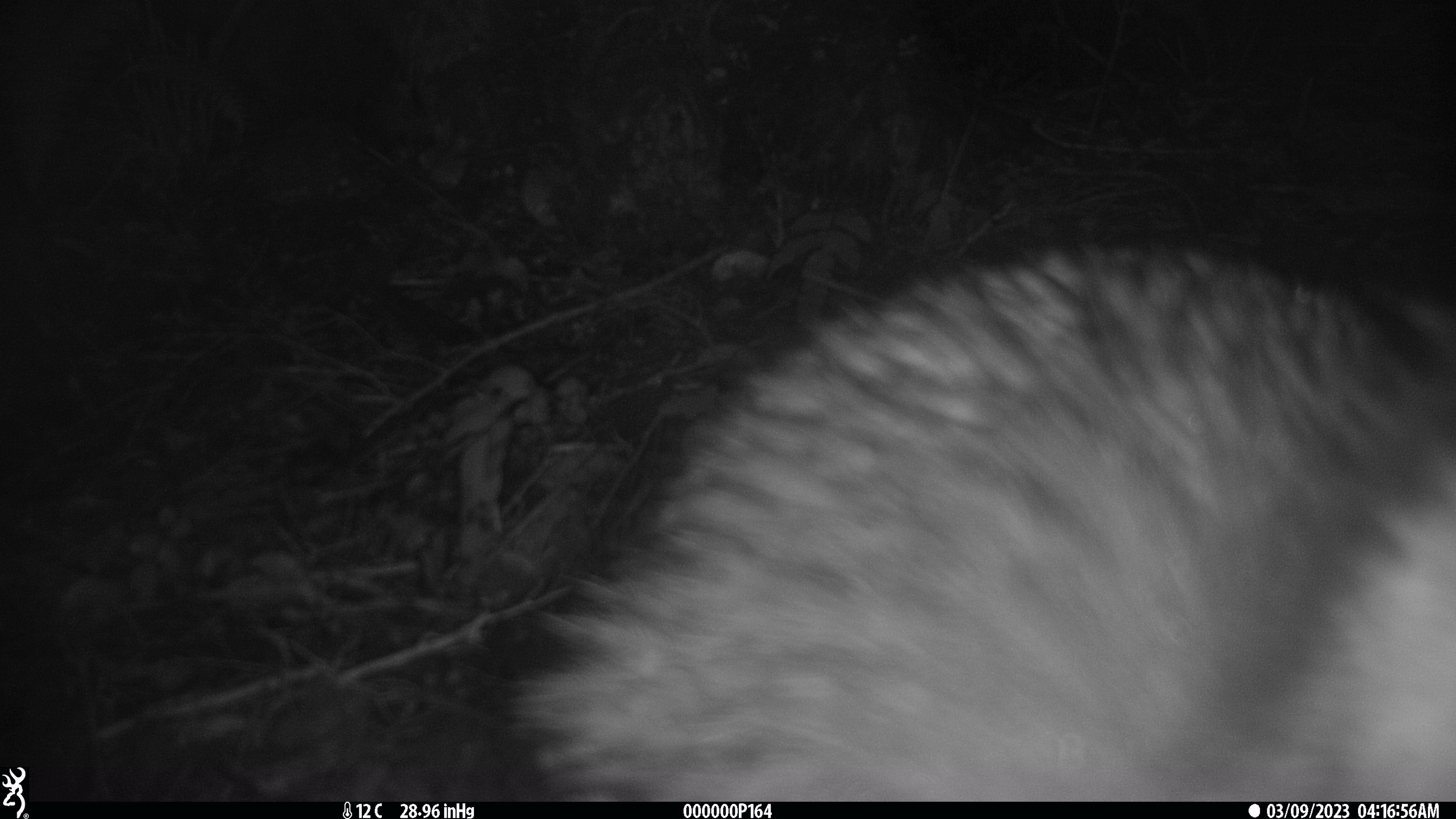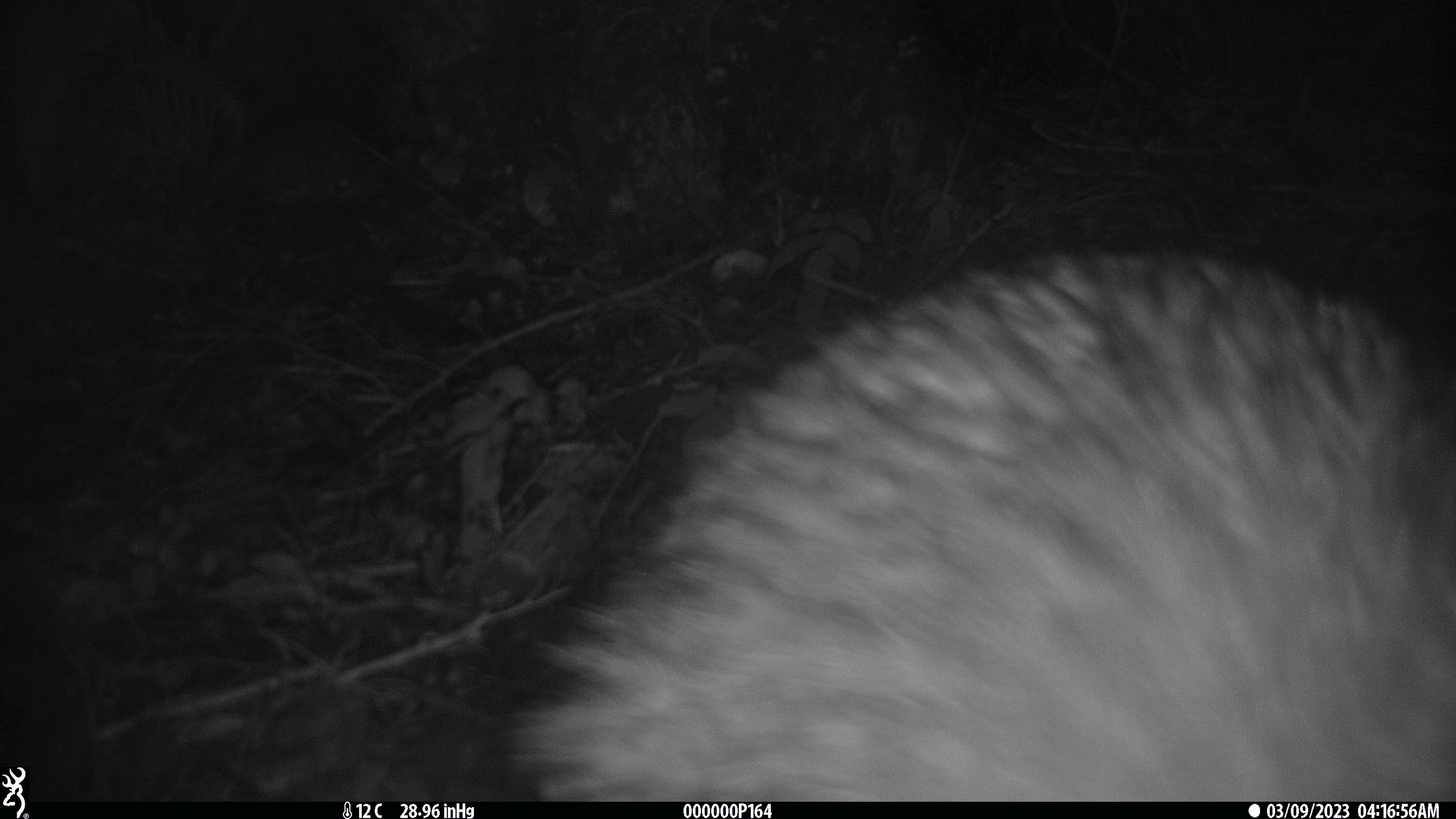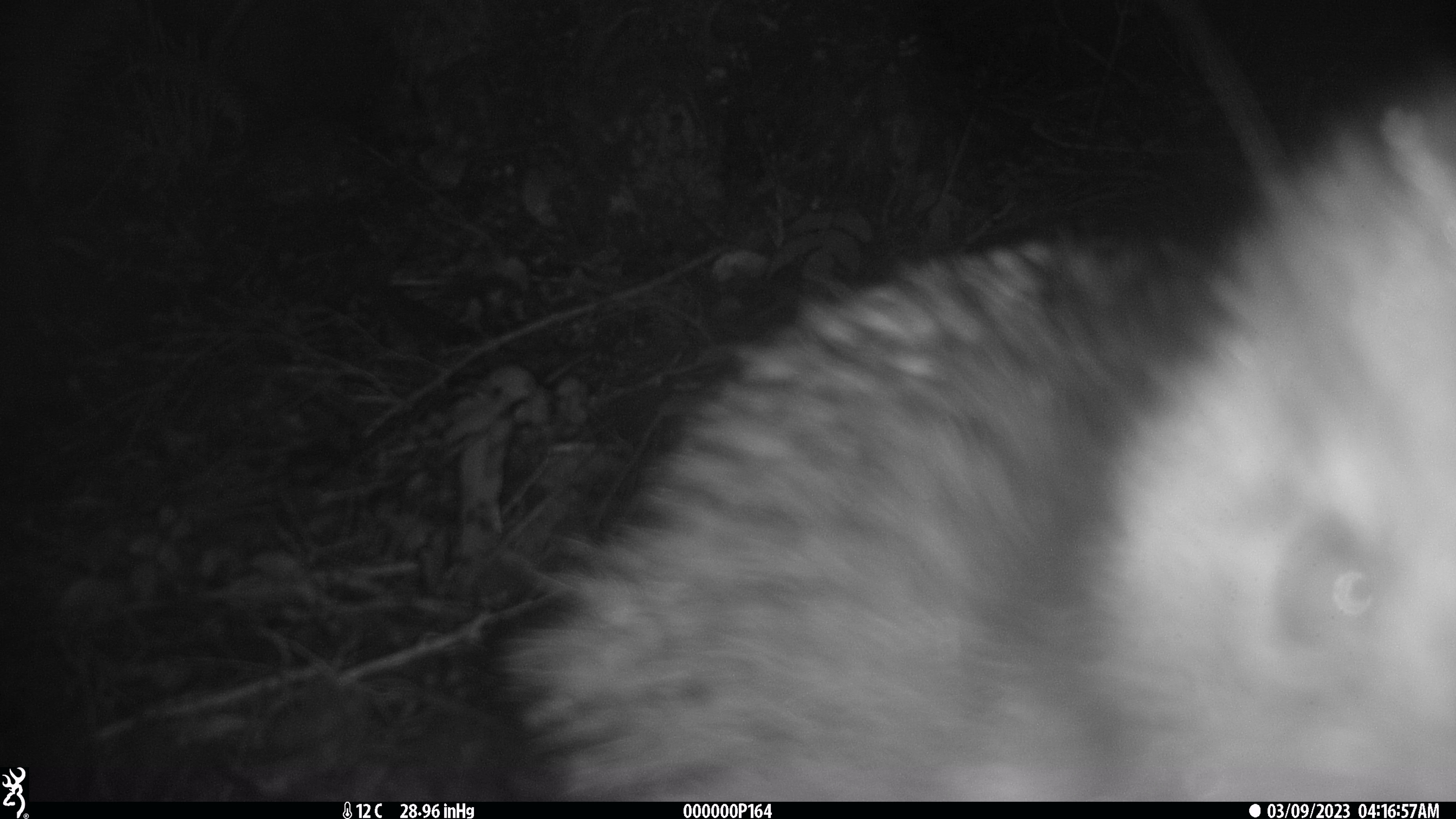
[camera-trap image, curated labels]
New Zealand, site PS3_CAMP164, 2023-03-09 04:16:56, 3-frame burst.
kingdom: Animalia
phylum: Chordata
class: Aves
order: Apterygiformes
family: Apterygidae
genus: Apteryx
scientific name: Apteryx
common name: kiwi